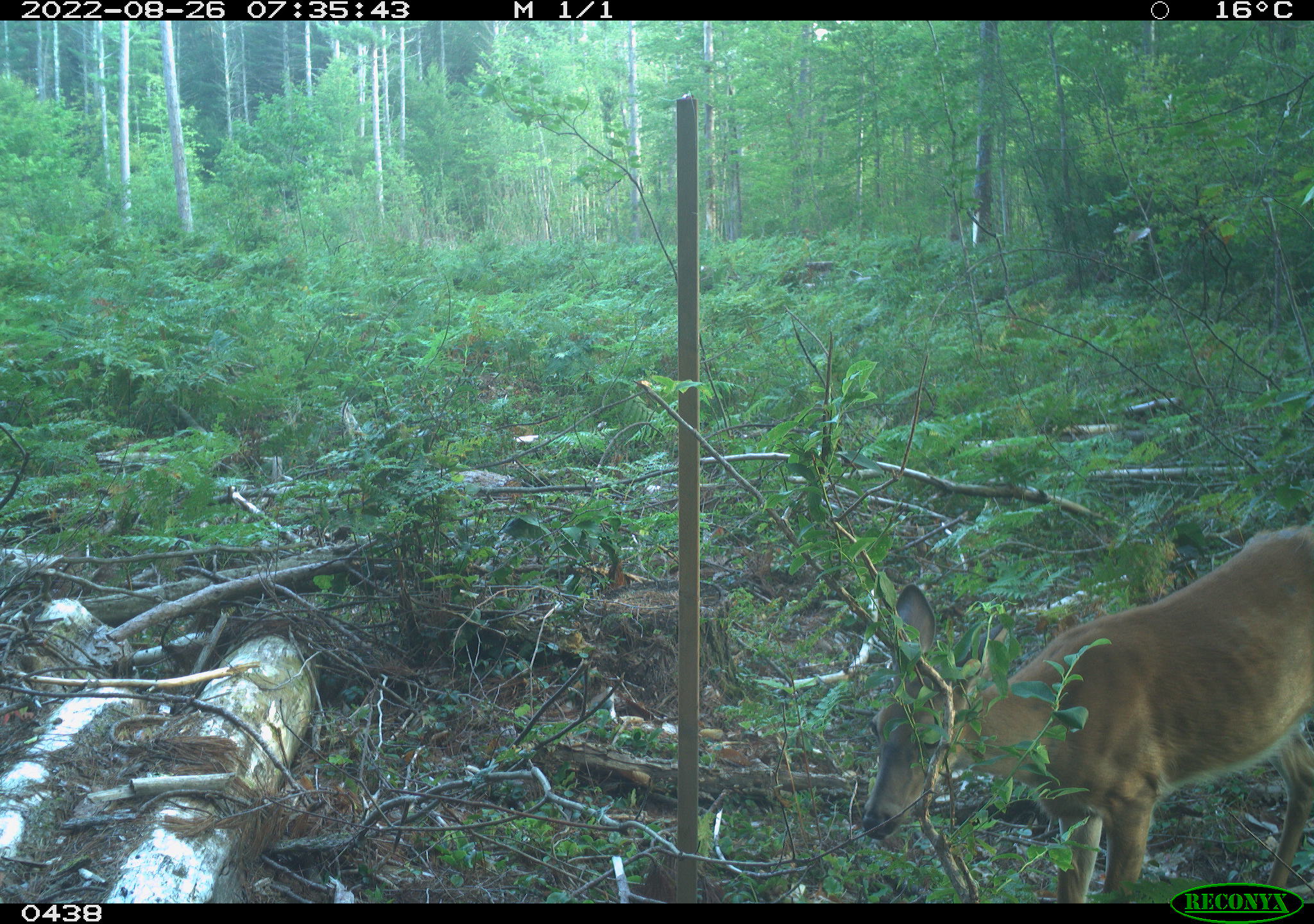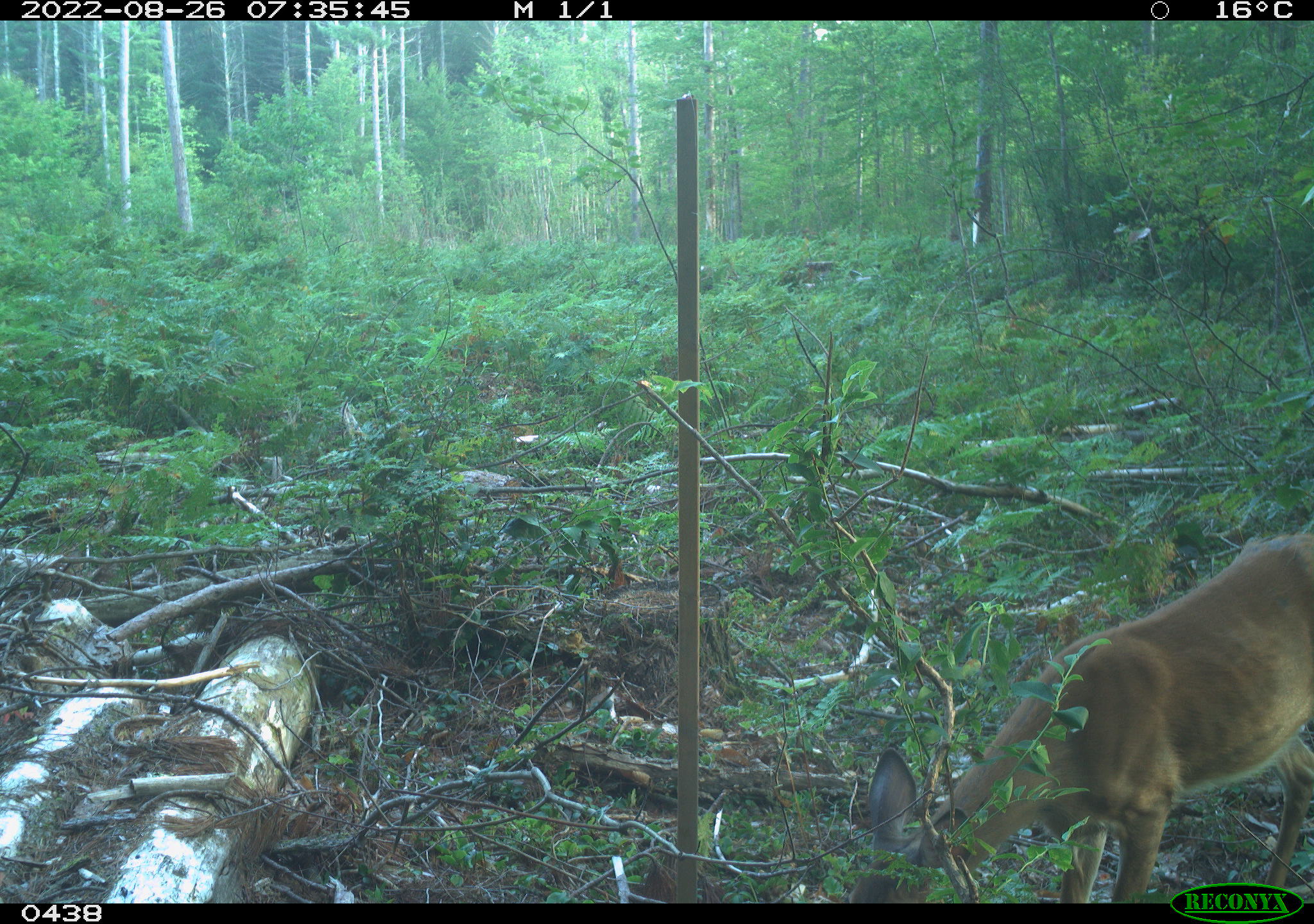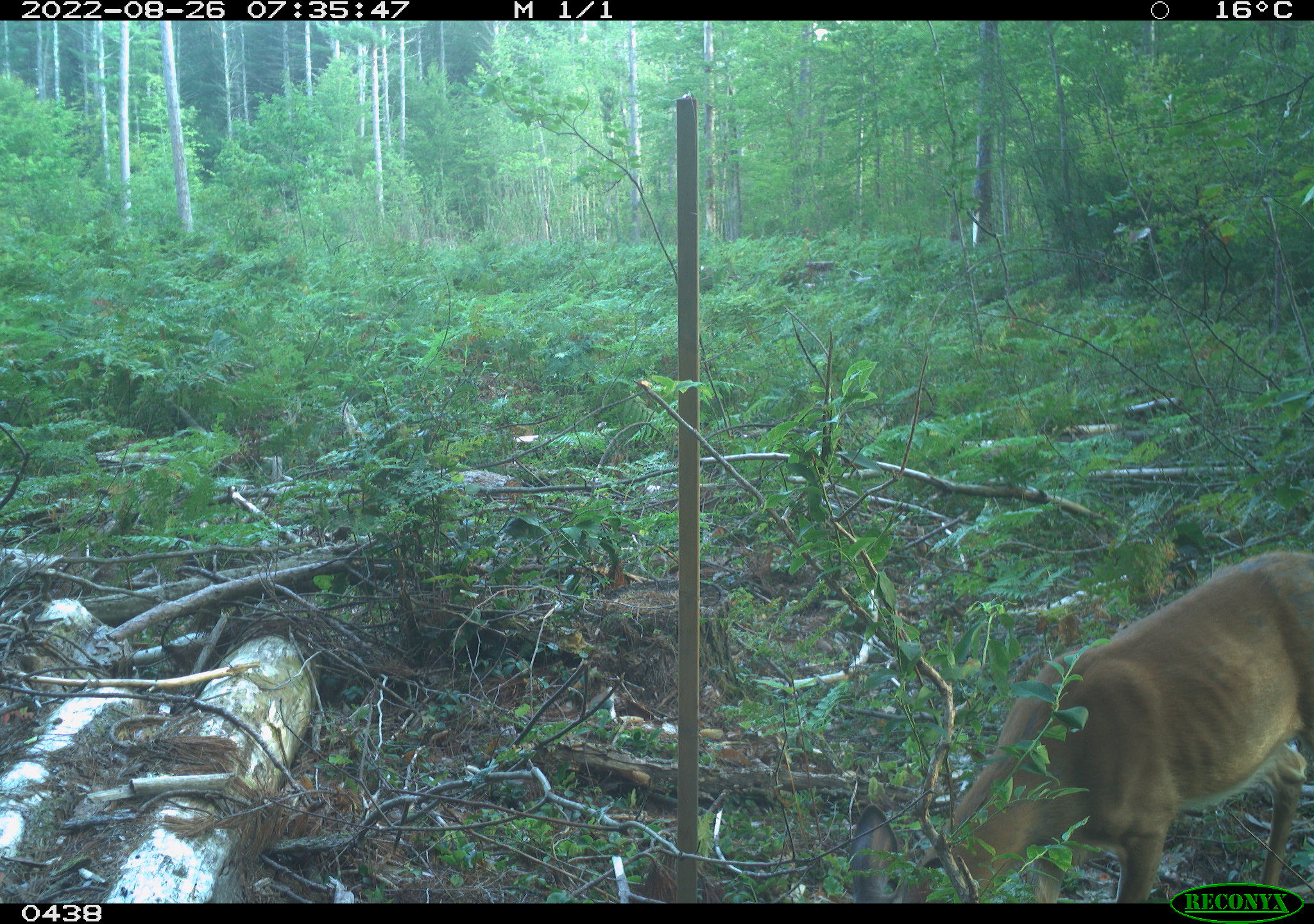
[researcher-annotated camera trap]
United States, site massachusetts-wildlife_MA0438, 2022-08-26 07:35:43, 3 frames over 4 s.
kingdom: Animalia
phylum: Chordata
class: Mammalia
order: Artiodactyla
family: Cervidae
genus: Odocoileus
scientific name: Odocoileus virginianus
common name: white-tailed deer